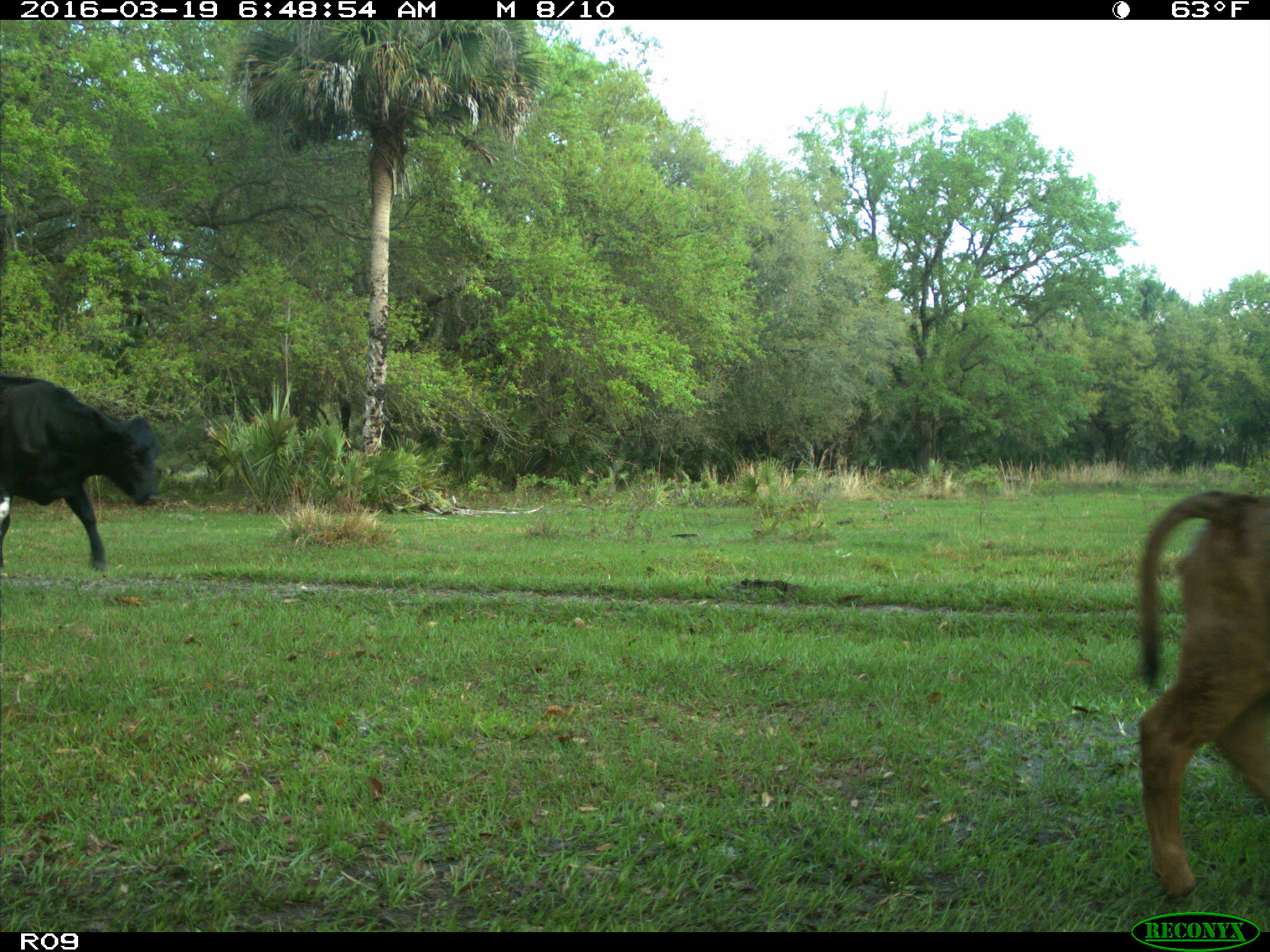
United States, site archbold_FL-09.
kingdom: Animalia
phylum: Chordata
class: Mammalia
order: Artiodactyla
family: Bovidae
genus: Bos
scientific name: Bos taurus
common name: domestic cow